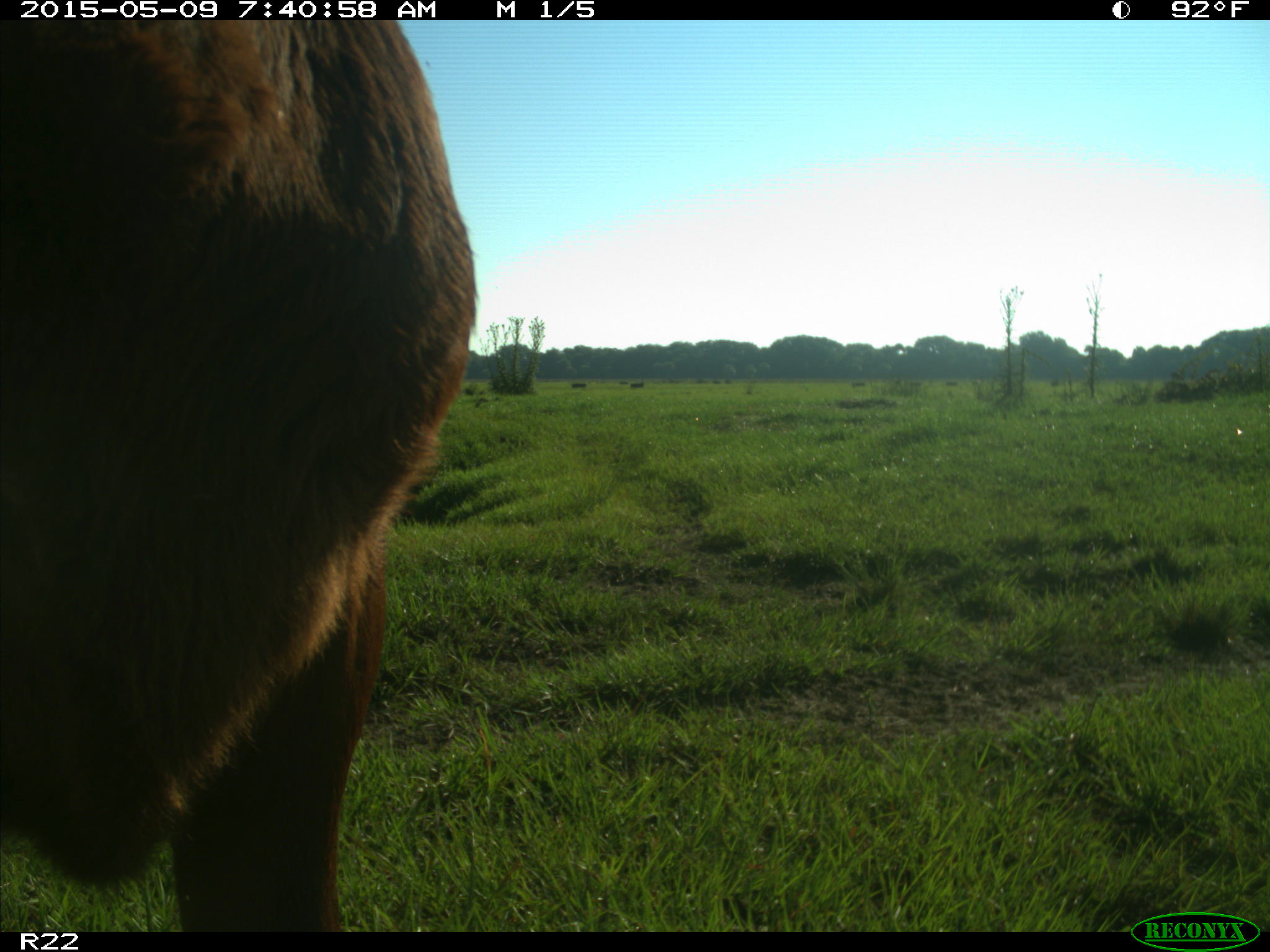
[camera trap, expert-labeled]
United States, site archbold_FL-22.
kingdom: Animalia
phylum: Chordata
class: Mammalia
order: Artiodactyla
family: Bovidae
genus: Bos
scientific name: Bos taurus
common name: domestic cow